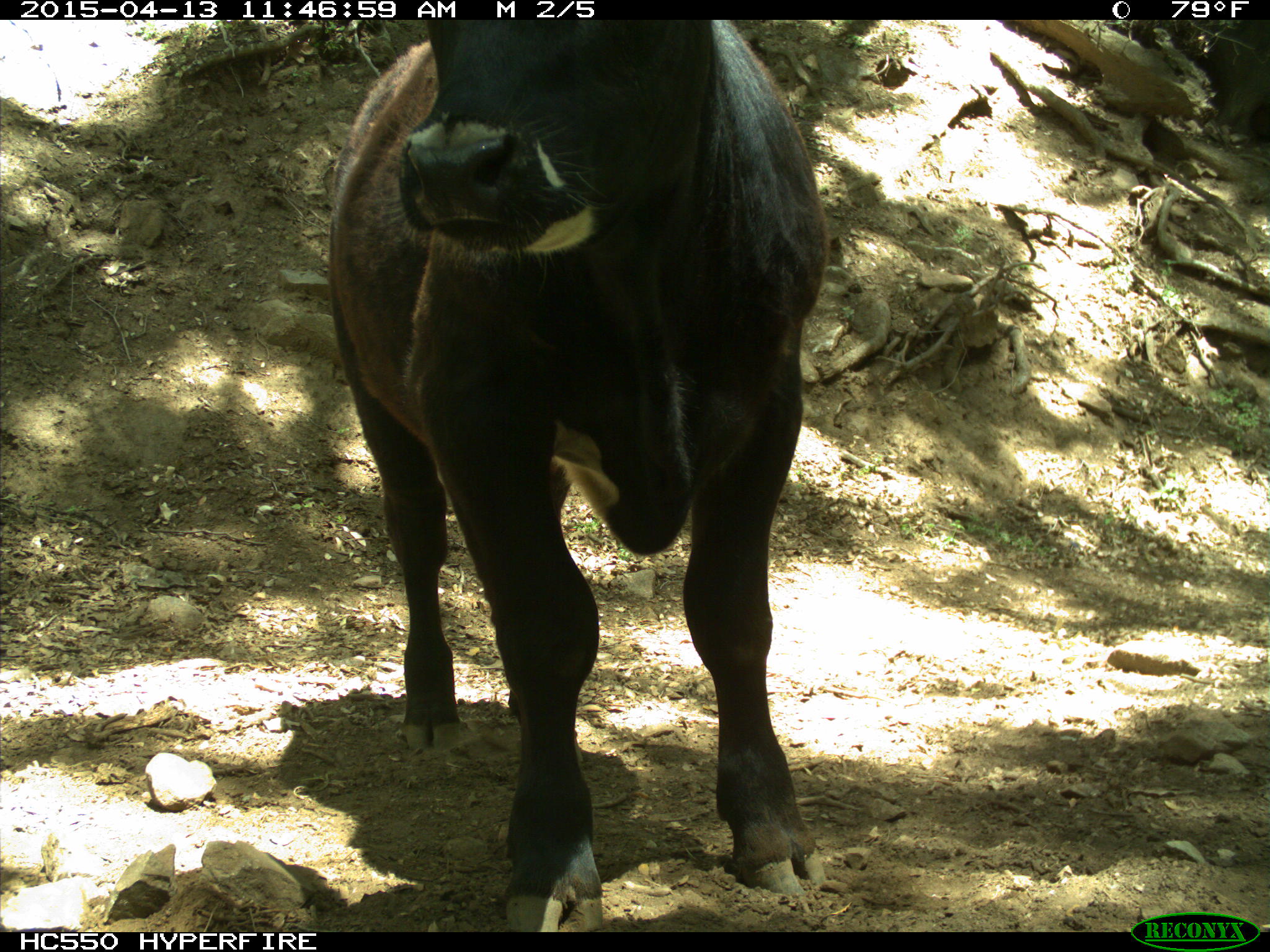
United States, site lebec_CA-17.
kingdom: Animalia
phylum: Chordata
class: Mammalia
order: Artiodactyla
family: Bovidae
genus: Bos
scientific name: Bos taurus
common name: domestic cow